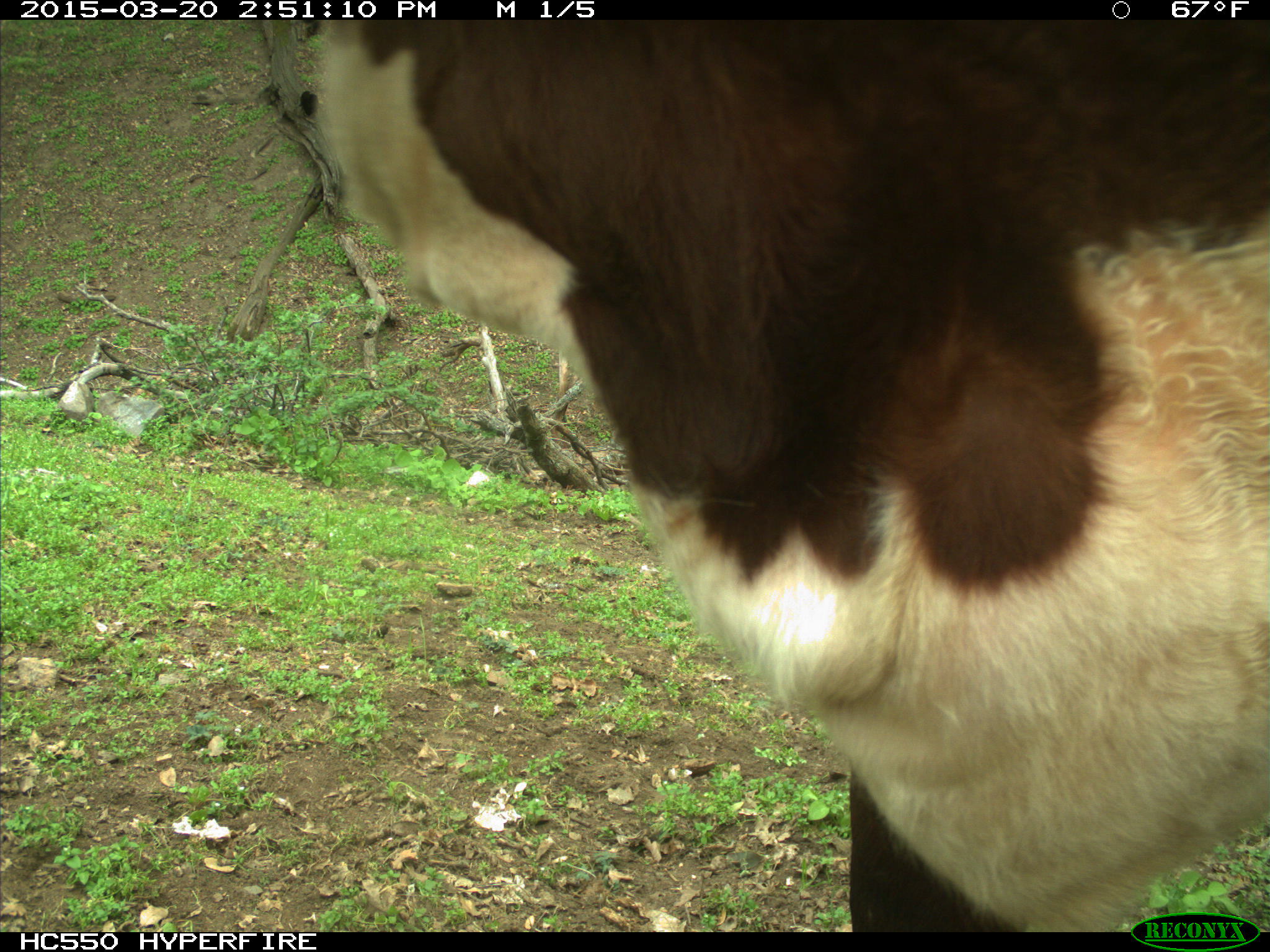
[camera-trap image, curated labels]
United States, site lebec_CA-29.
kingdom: Animalia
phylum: Chordata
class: Mammalia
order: Artiodactyla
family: Bovidae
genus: Bos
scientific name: Bos taurus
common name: domestic cow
Bos taurus (domestic cow).